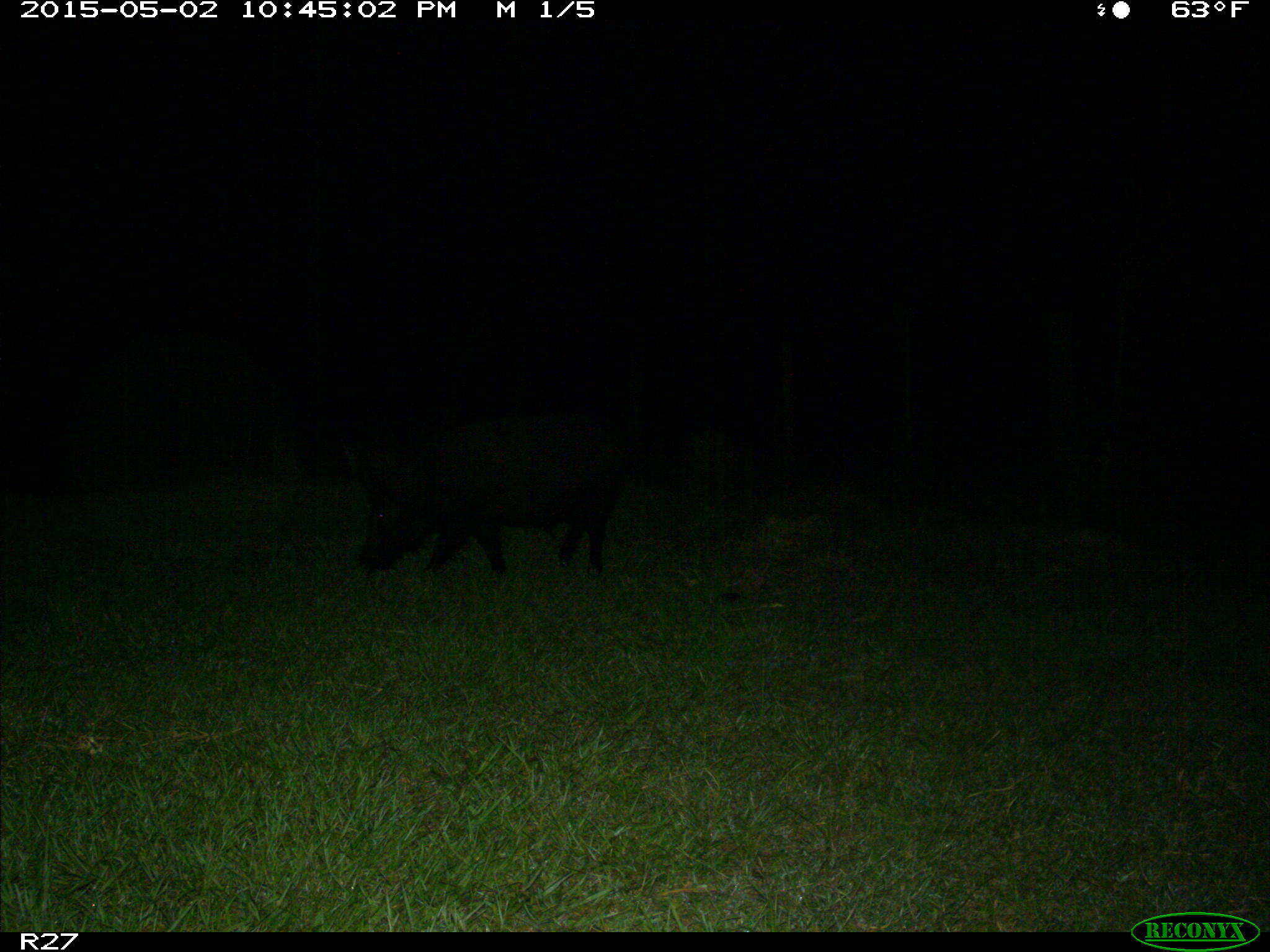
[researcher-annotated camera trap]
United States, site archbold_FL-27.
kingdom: Animalia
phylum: Chordata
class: Mammalia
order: Artiodactyla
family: Suidae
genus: Sus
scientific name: Sus scrofa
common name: wild boar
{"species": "Sus scrofa (wild boar)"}